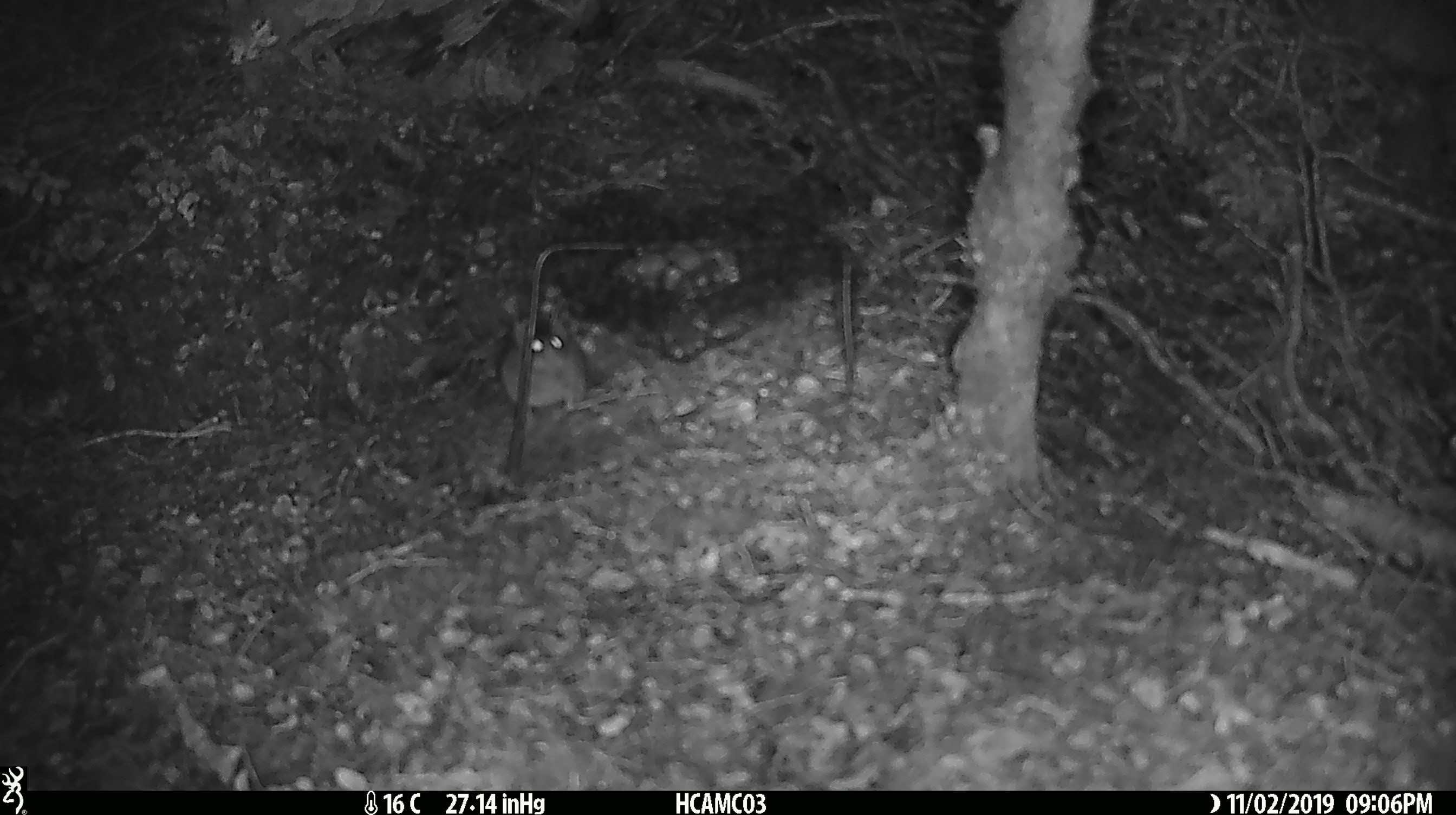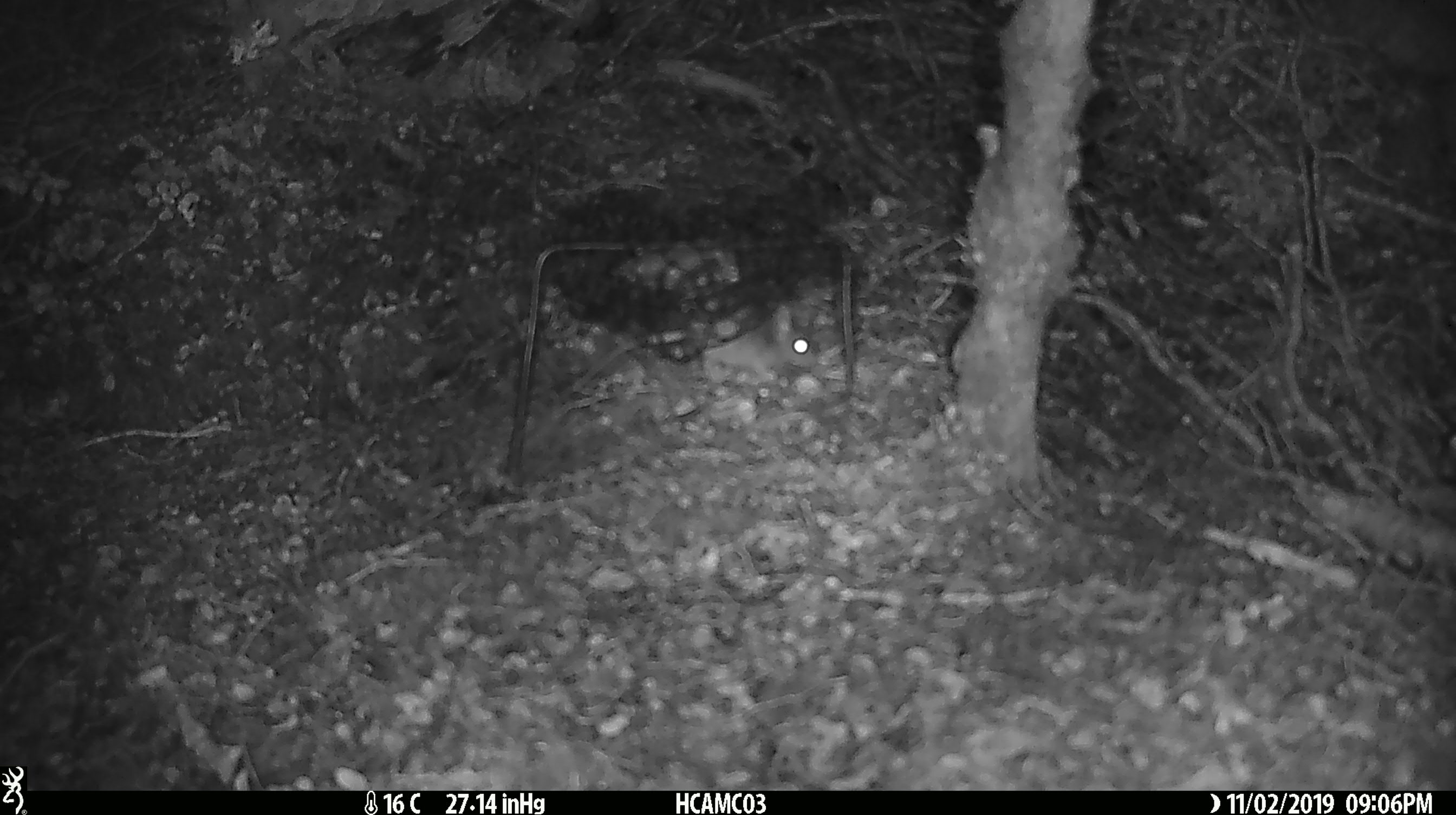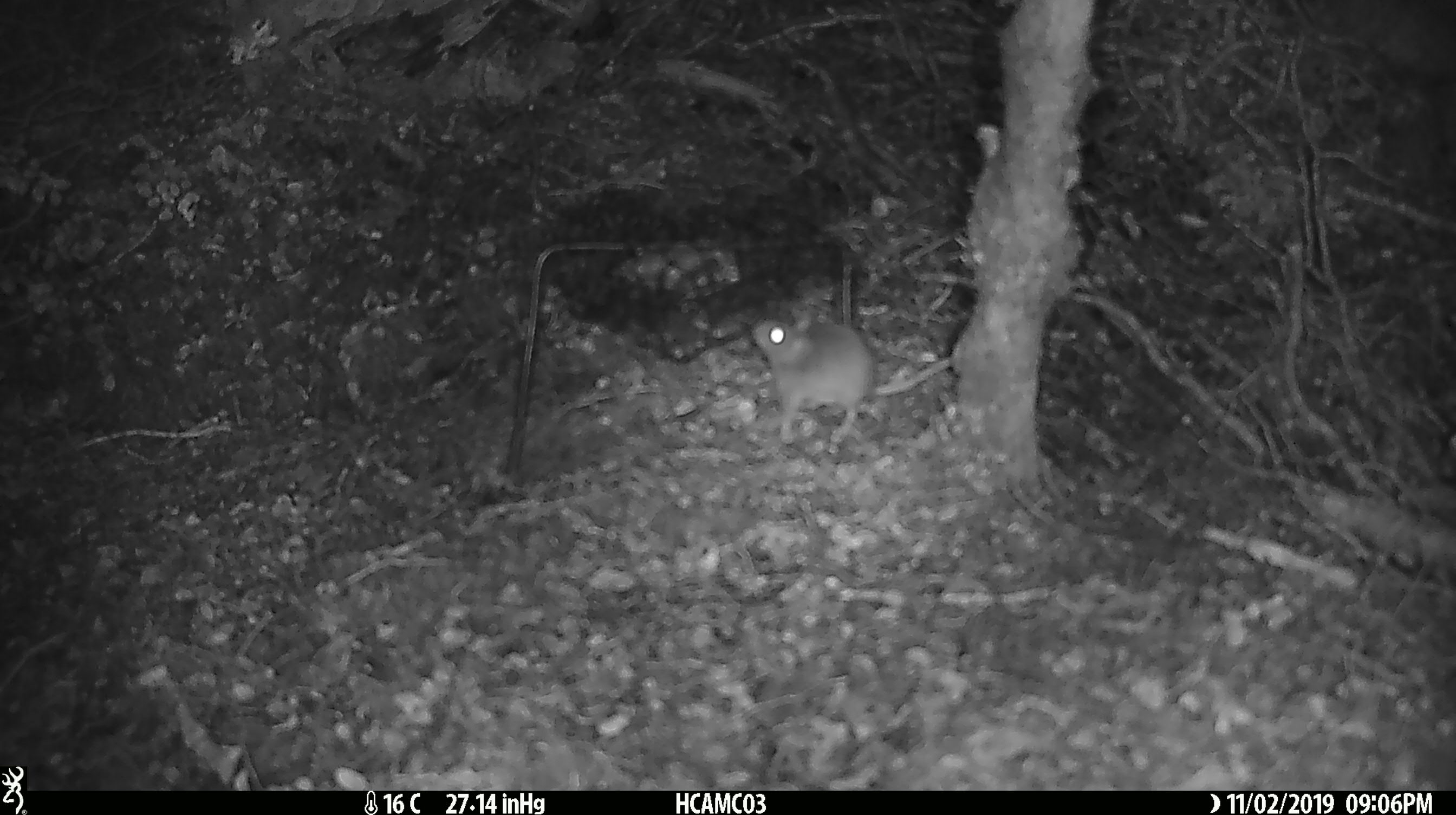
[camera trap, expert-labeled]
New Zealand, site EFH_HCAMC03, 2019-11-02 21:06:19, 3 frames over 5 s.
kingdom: Animalia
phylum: Chordata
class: Mammalia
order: Rodentia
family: Muridae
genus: Mus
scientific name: Mus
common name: mouse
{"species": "mouse (Mus)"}